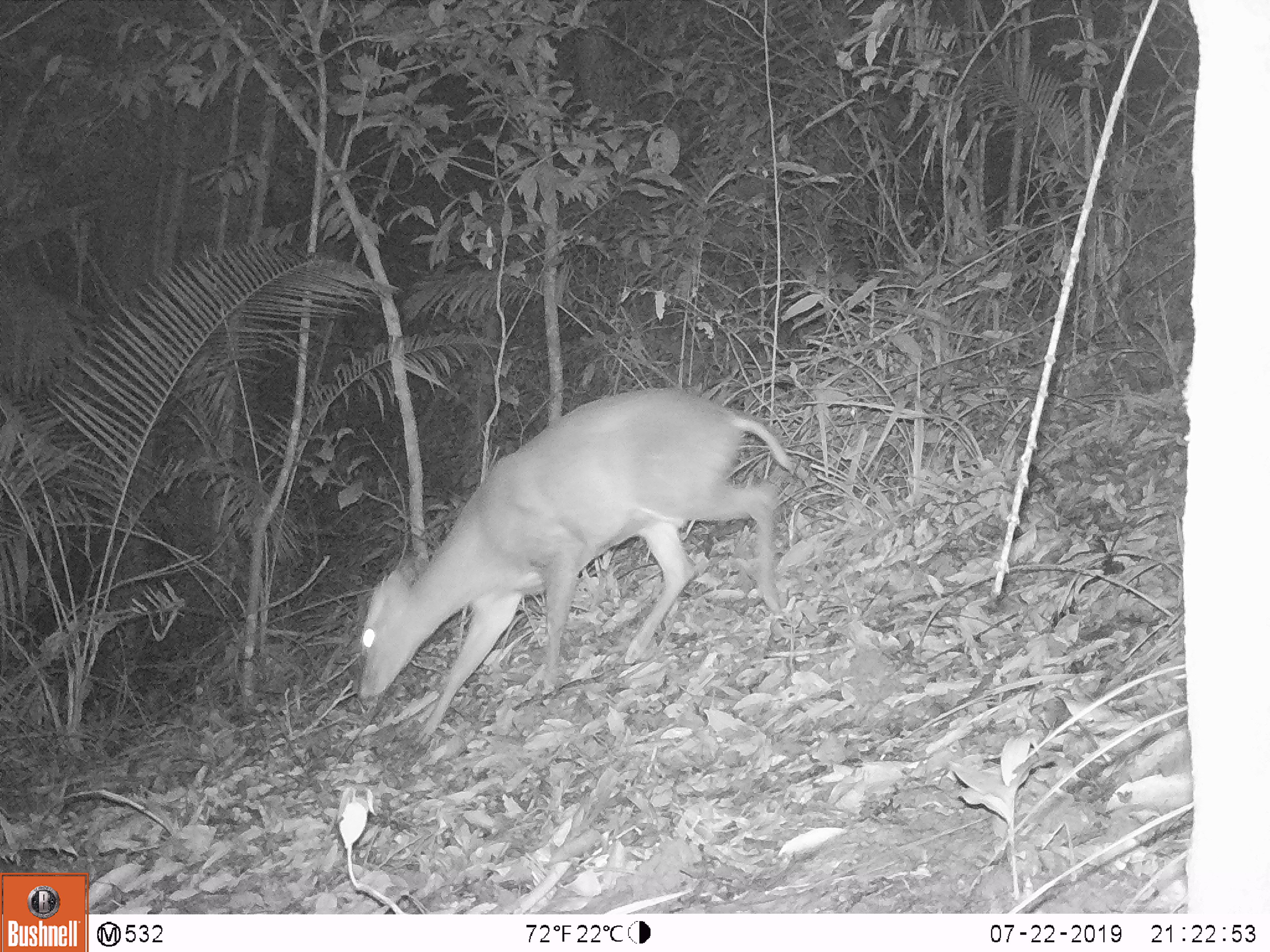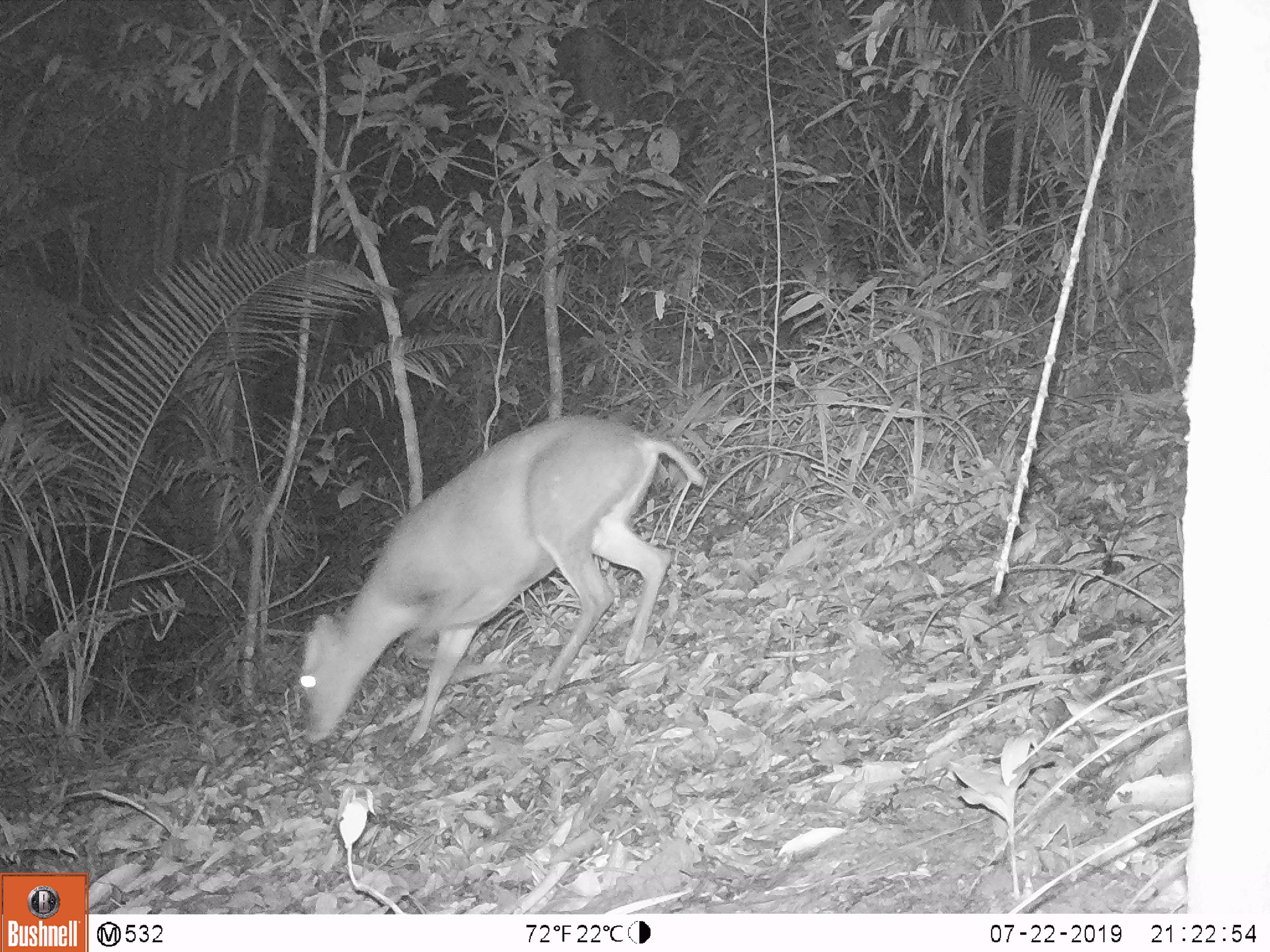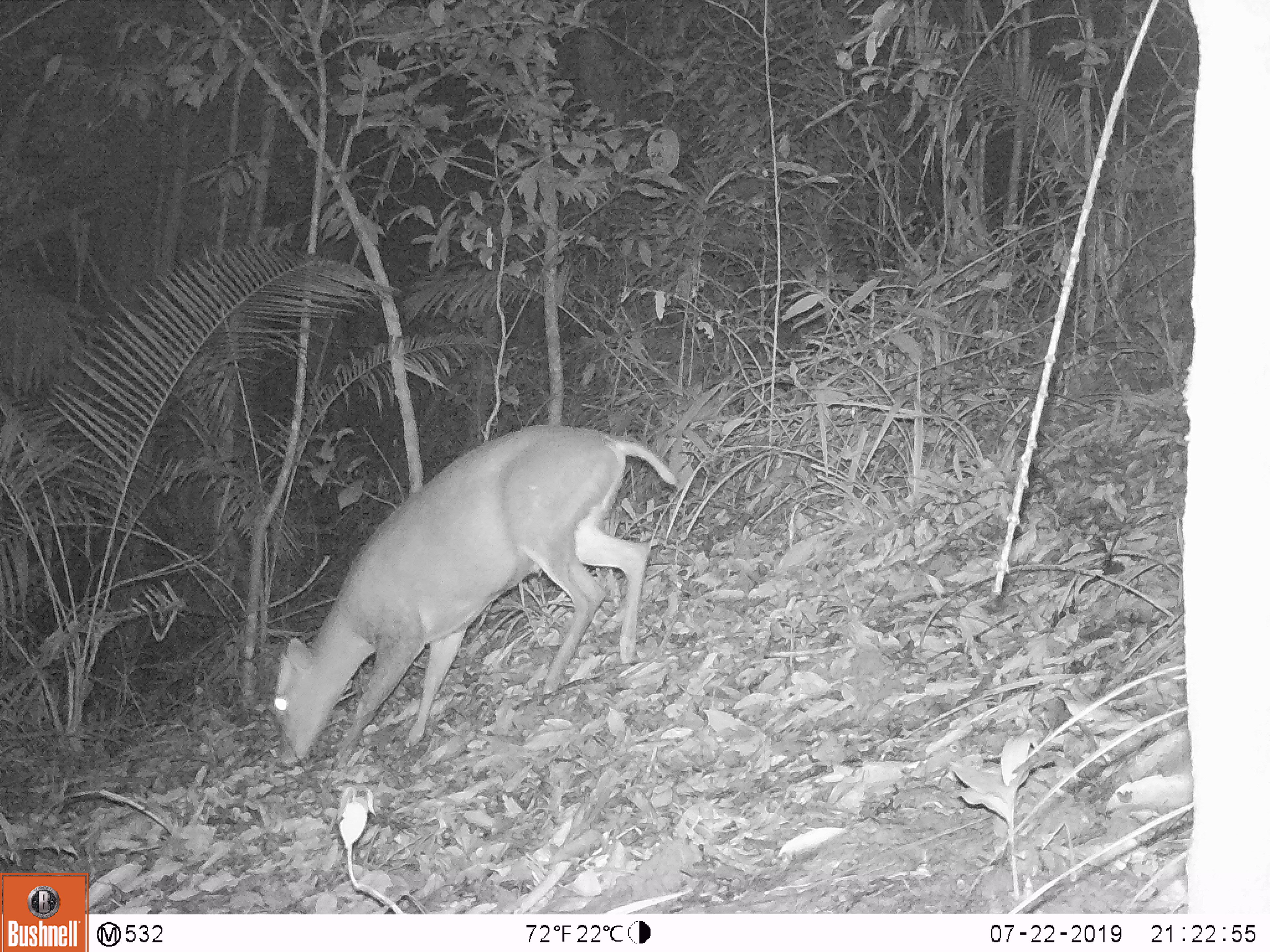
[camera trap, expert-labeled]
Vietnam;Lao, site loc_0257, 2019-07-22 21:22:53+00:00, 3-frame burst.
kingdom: Animalia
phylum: Chordata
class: Mammalia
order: Artiodactyla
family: Cervidae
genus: Muntiacus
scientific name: Muntiacus rooseveltorum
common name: roosevelt's muntjac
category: roosevelts muntjac group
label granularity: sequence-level